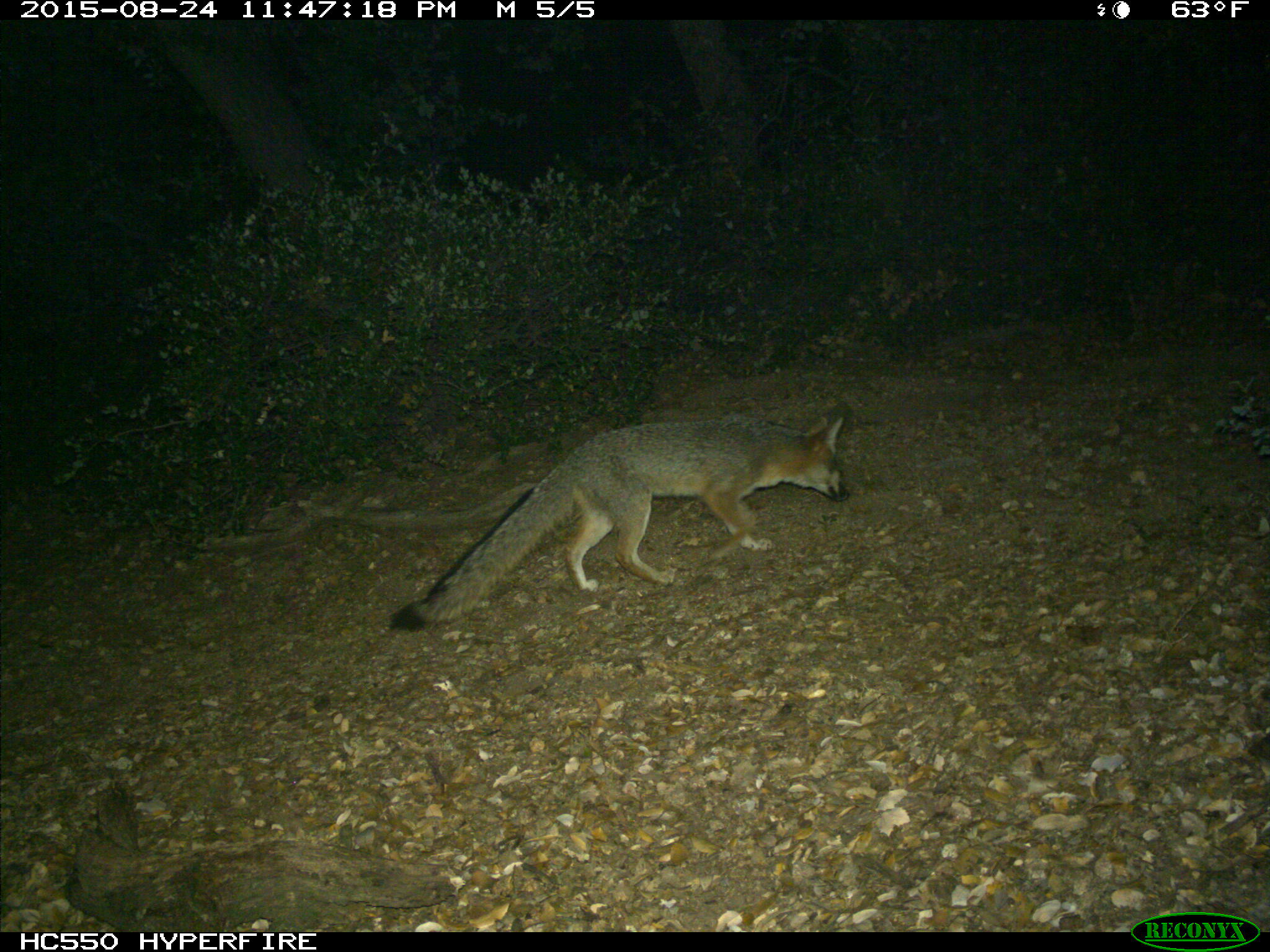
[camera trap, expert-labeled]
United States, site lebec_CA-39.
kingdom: Animalia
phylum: Chordata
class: Mammalia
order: Carnivora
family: Canidae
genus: Urocyon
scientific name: Urocyon cinereoargenteus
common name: gray fox